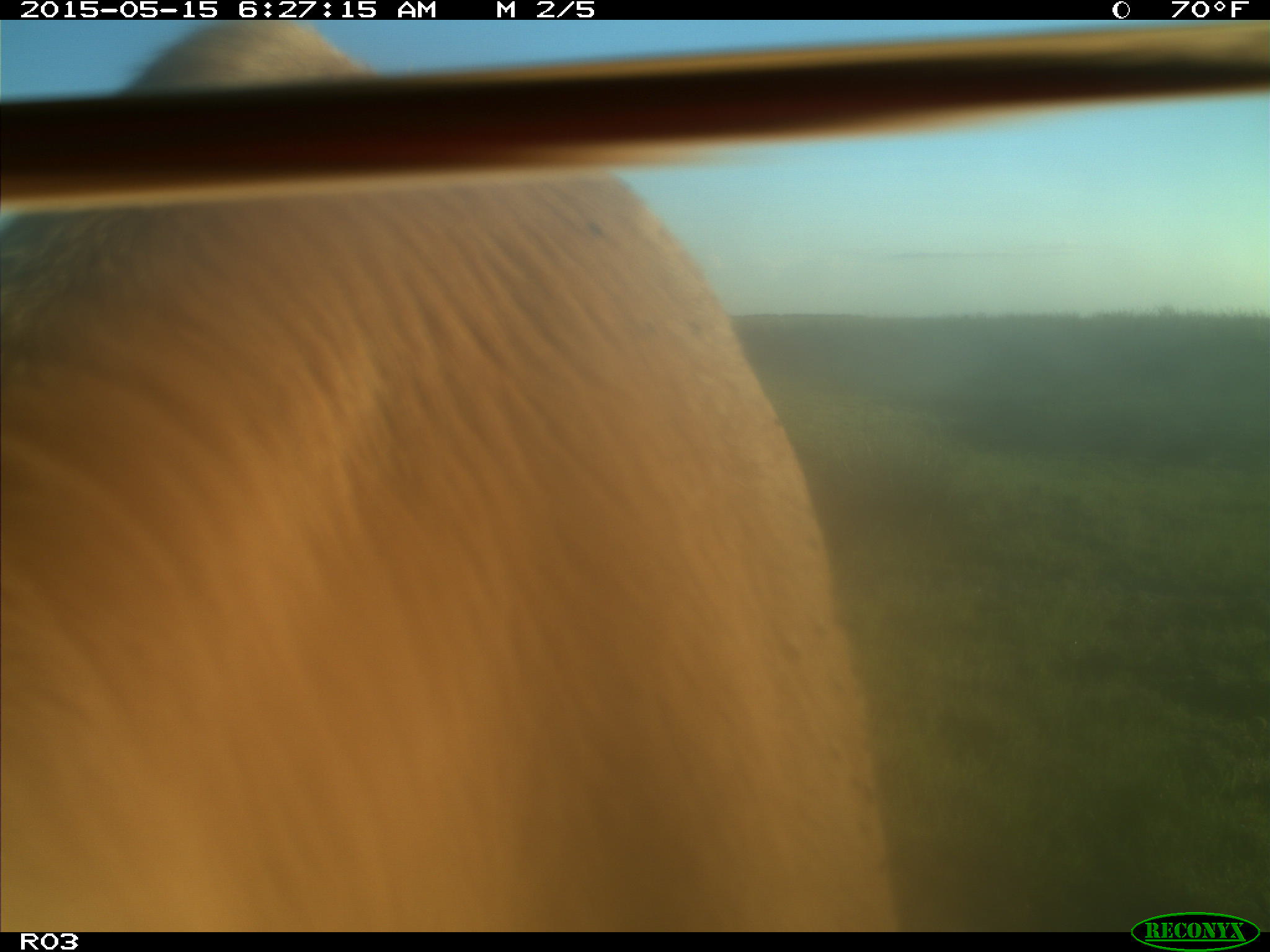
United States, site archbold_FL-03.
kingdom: Animalia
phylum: Chordata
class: Mammalia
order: Artiodactyla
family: Bovidae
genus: Bos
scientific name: Bos taurus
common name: domestic cow